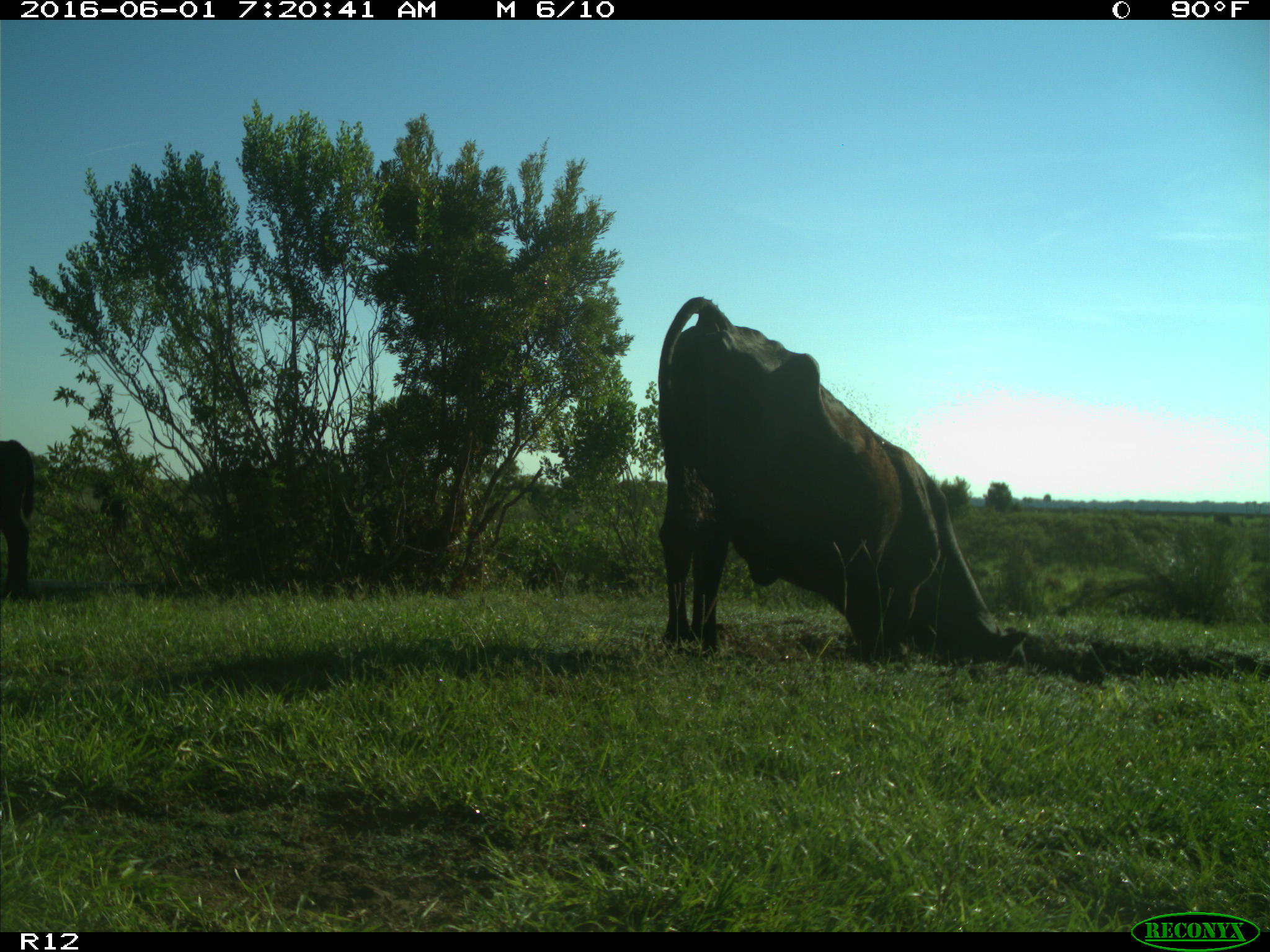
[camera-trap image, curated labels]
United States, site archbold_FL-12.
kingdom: Animalia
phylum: Chordata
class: Mammalia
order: Artiodactyla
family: Bovidae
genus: Bos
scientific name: Bos taurus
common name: domestic cow